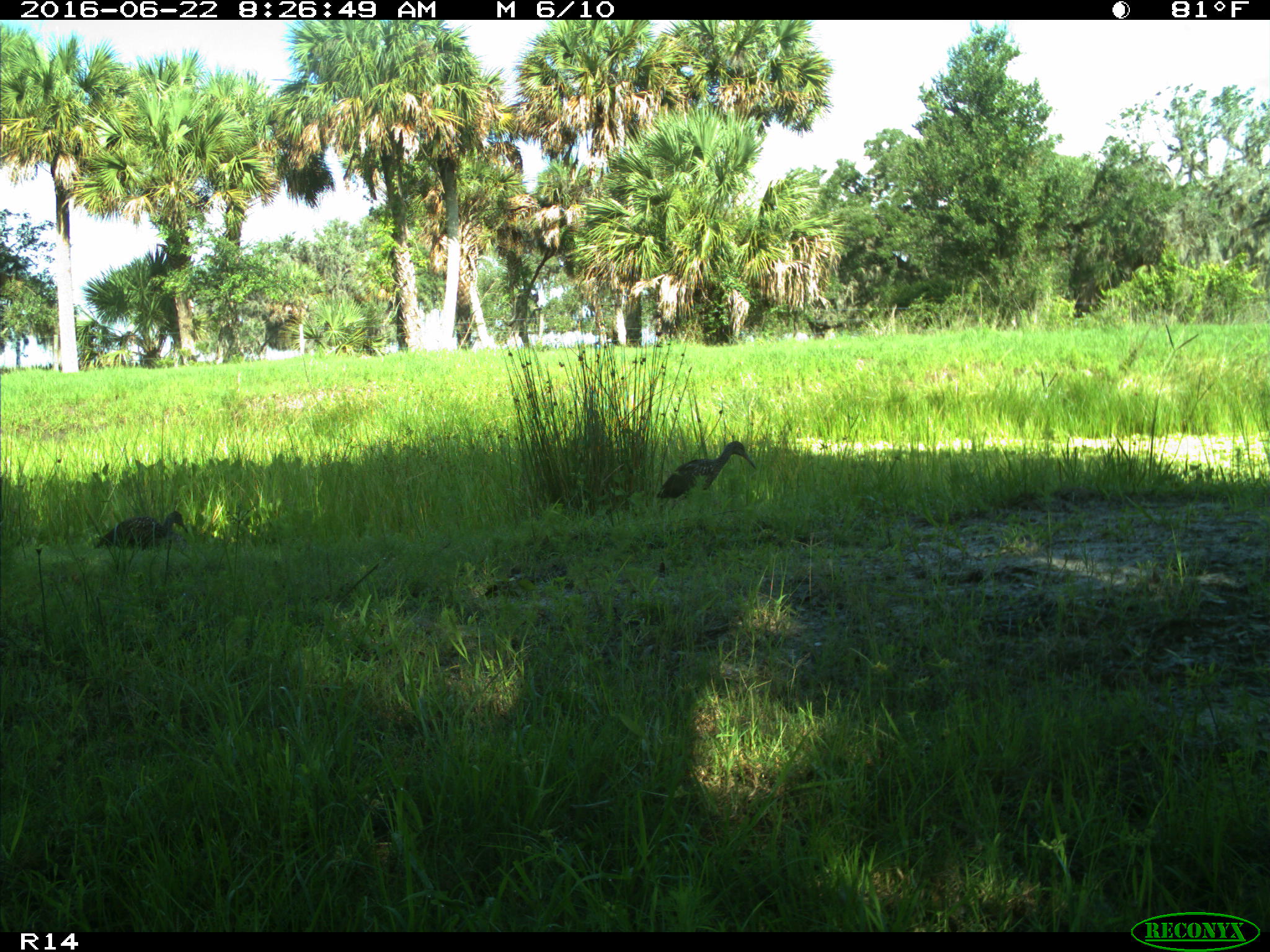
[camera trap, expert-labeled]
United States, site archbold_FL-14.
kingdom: Animalia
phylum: Chordata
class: Aves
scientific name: Aves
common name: birds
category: unidentified bird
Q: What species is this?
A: Unidentified bird (birds) (Aves).